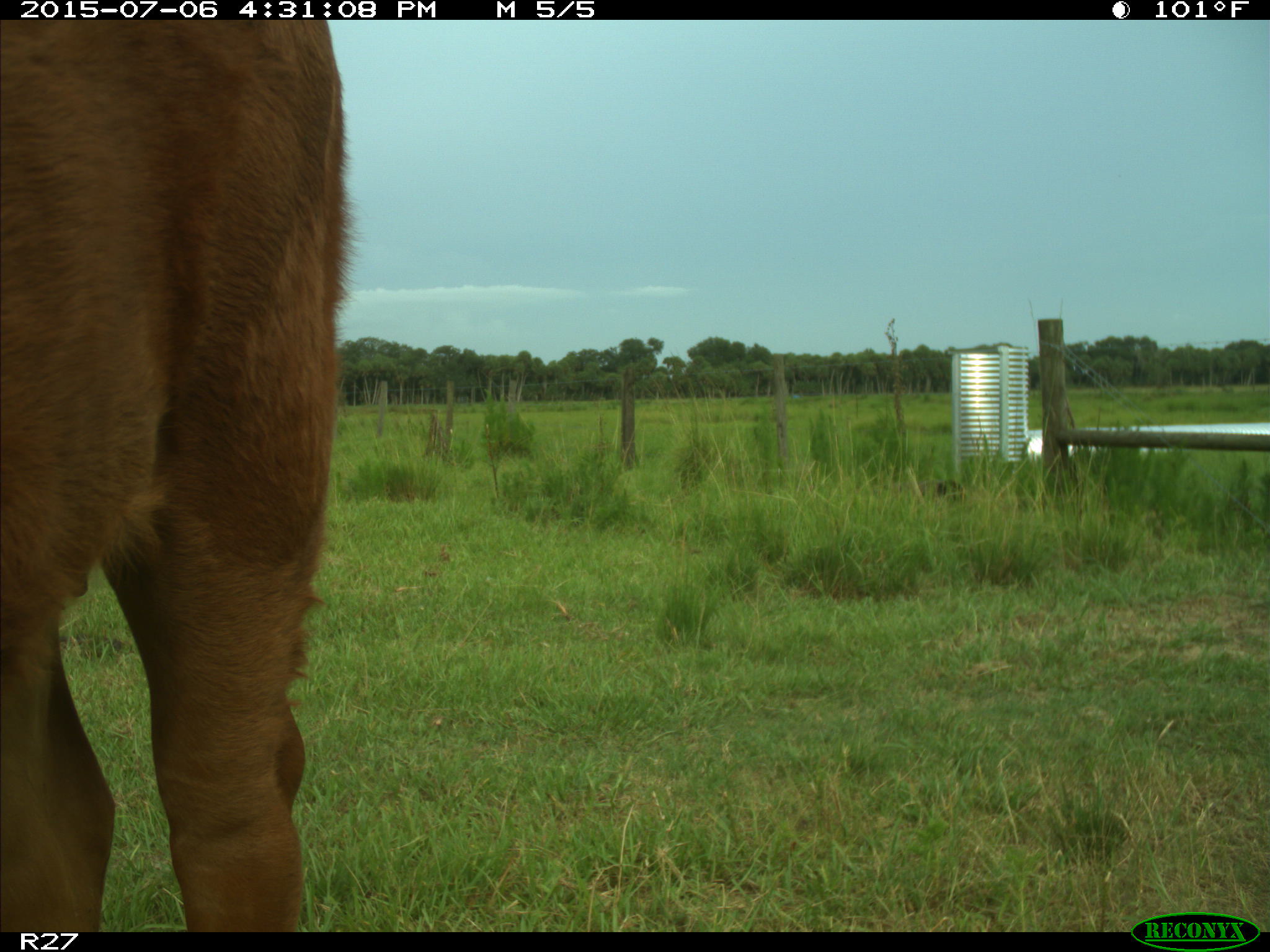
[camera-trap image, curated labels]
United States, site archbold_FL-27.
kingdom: Animalia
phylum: Chordata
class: Mammalia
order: Artiodactyla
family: Bovidae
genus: Bos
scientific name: Bos taurus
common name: domestic cow